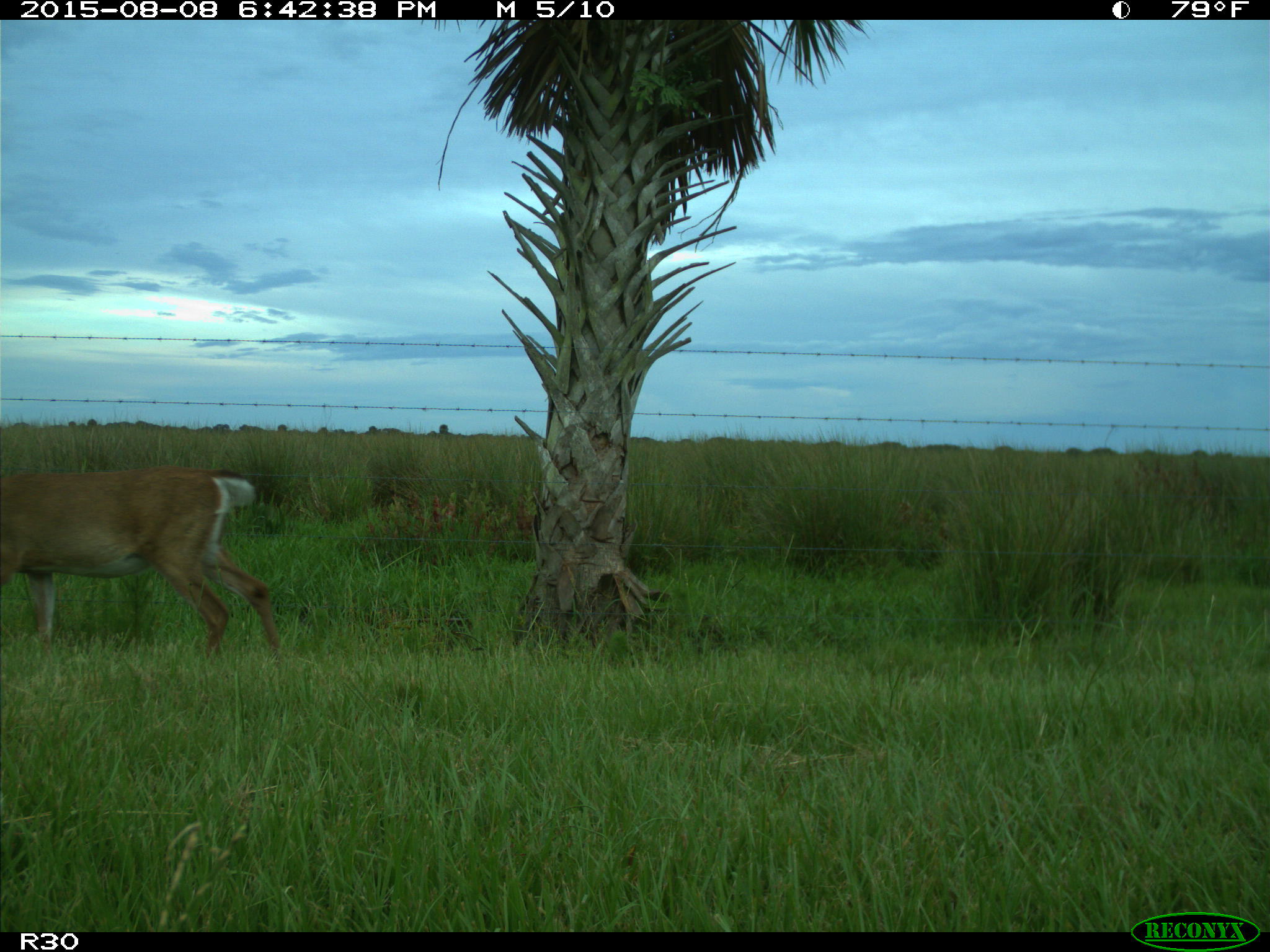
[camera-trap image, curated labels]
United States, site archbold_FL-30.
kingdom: Animalia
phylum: Chordata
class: Mammalia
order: Artiodactyla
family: Cervidae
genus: Odocoileus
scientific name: Odocoileus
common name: deer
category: unidentified deer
Unidentified deer (deer) (Odocoileus).